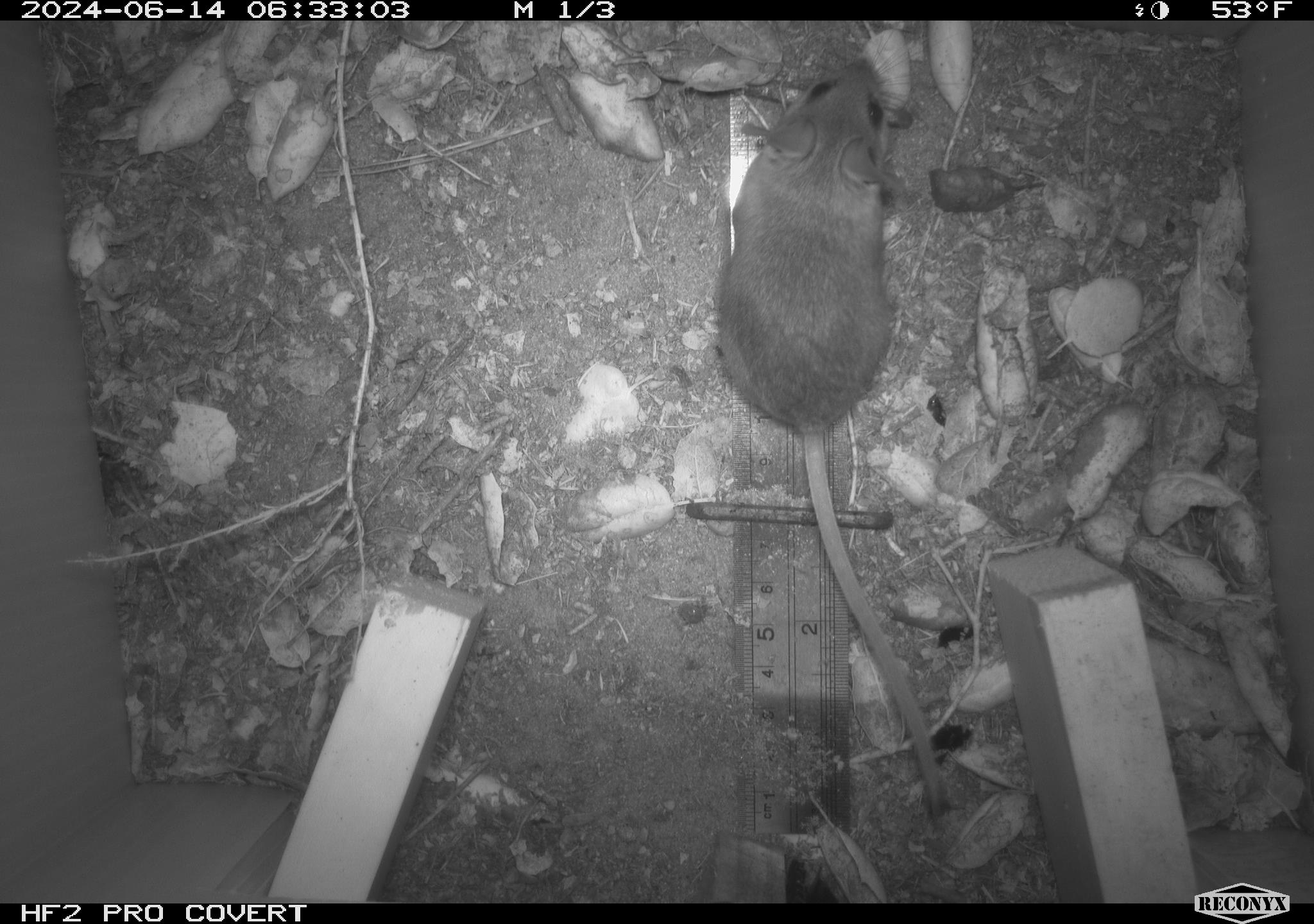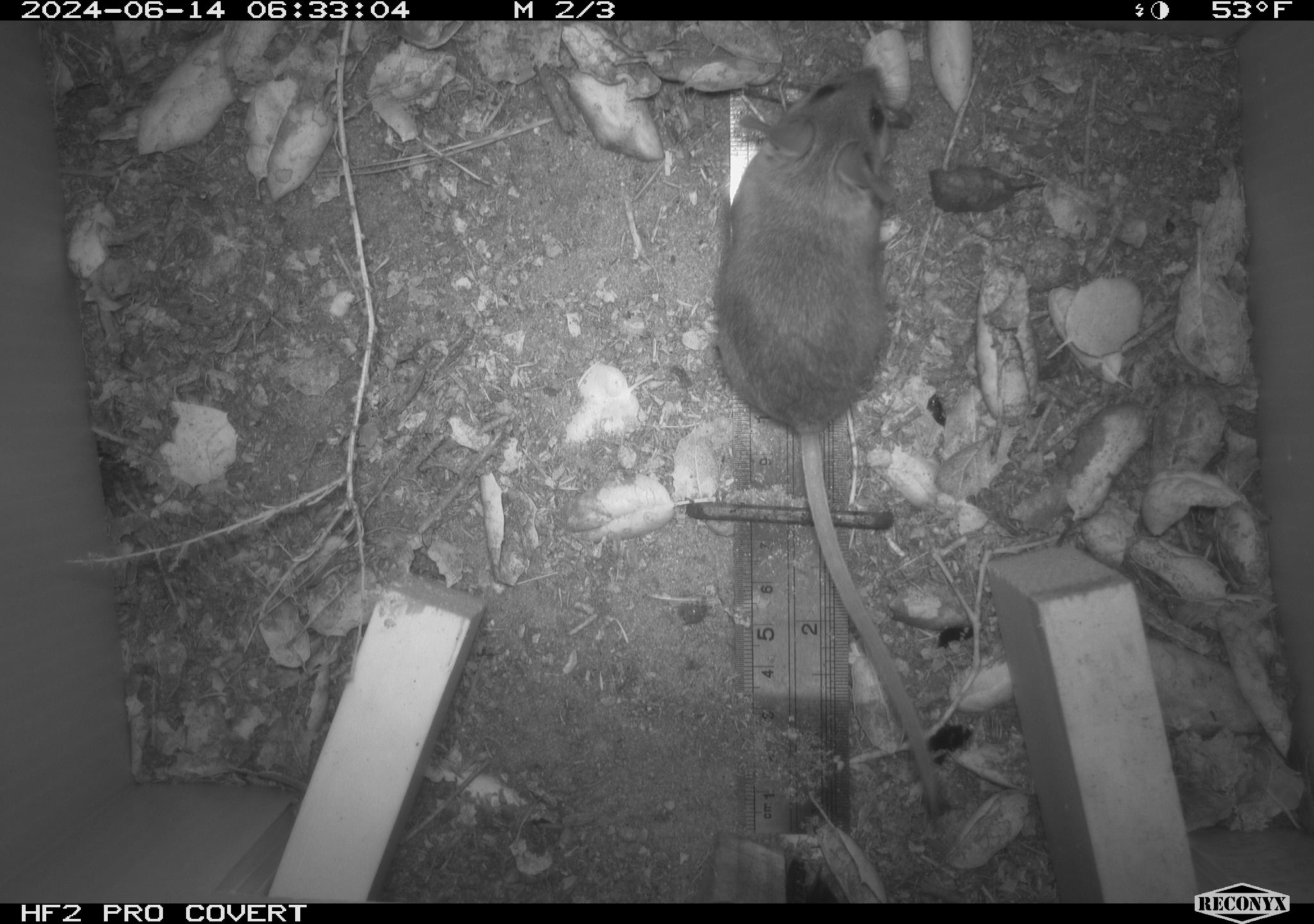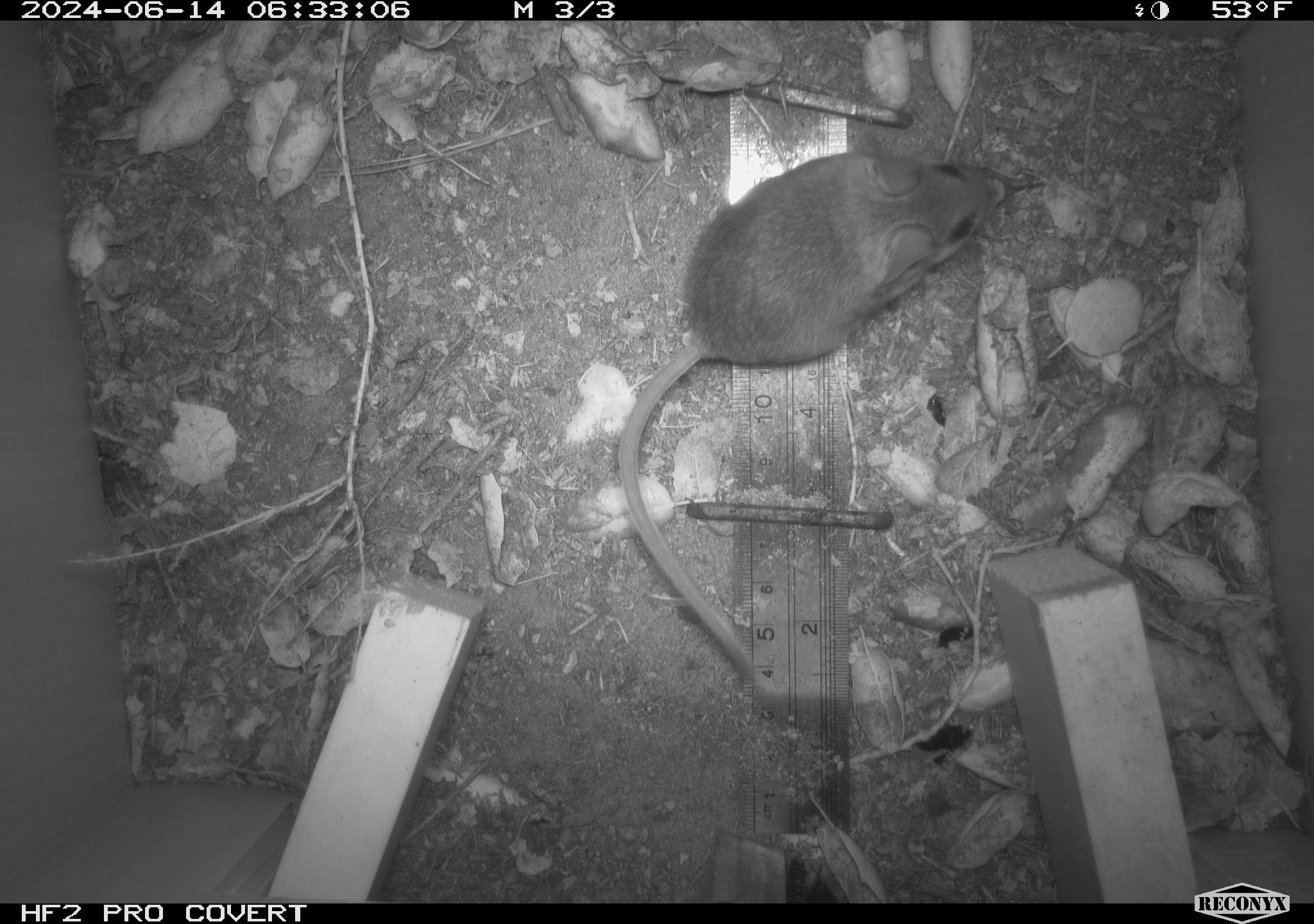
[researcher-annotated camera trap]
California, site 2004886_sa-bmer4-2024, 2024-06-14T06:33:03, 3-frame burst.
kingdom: Animalia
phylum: Chordata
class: Mammalia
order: Rodentia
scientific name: Rodentia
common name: woodrat or rat or mouse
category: woodrat or rat or mouse species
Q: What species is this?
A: Woodrat or rat or mouse species (woodrat or rat or mouse) (Rodentia).